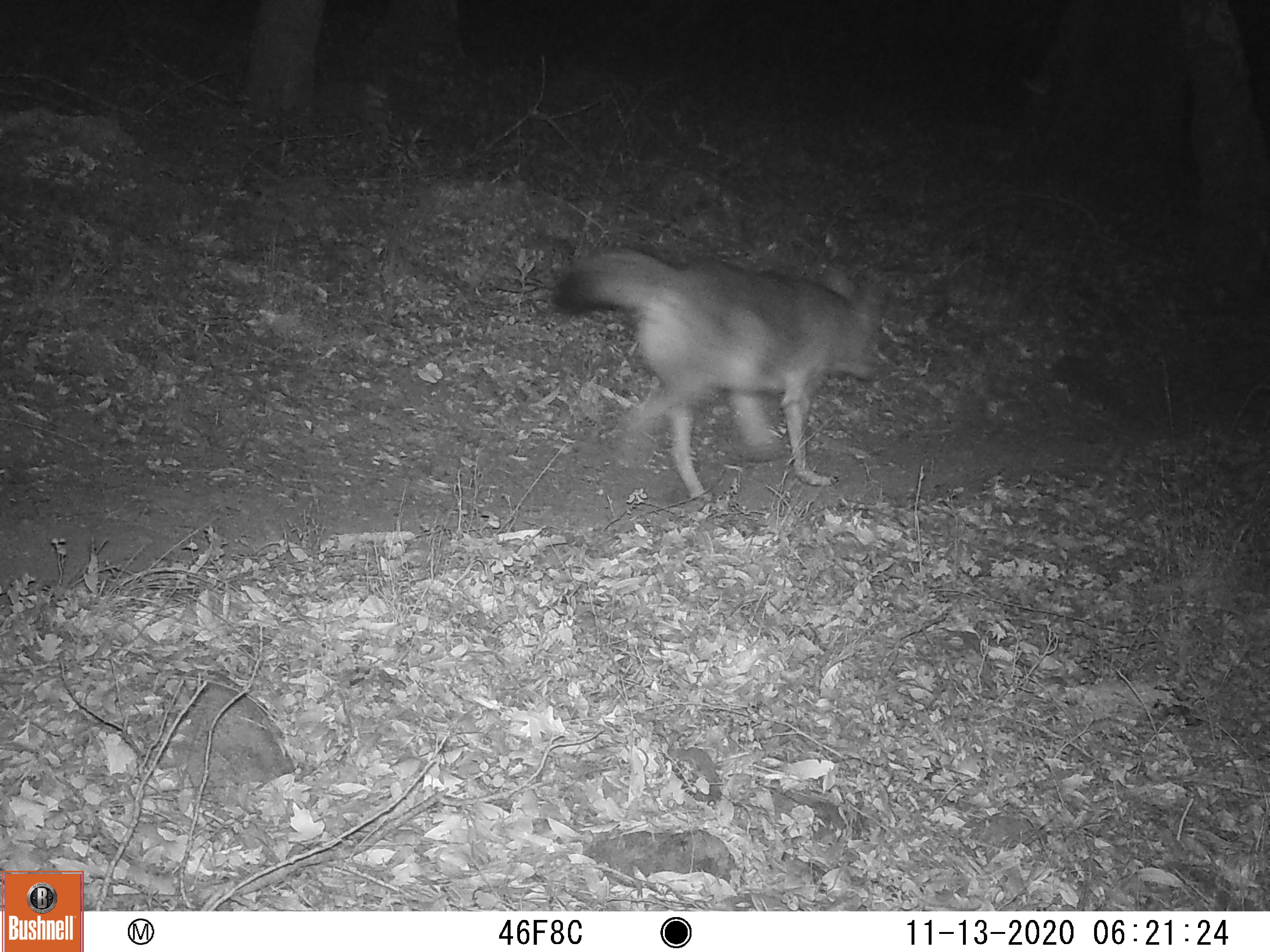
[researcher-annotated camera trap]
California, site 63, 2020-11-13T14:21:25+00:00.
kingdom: Animalia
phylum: Chordata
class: Mammalia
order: Carnivora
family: Canidae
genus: Canis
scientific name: Canis latrans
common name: coyote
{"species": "coyote (Canis latrans)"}